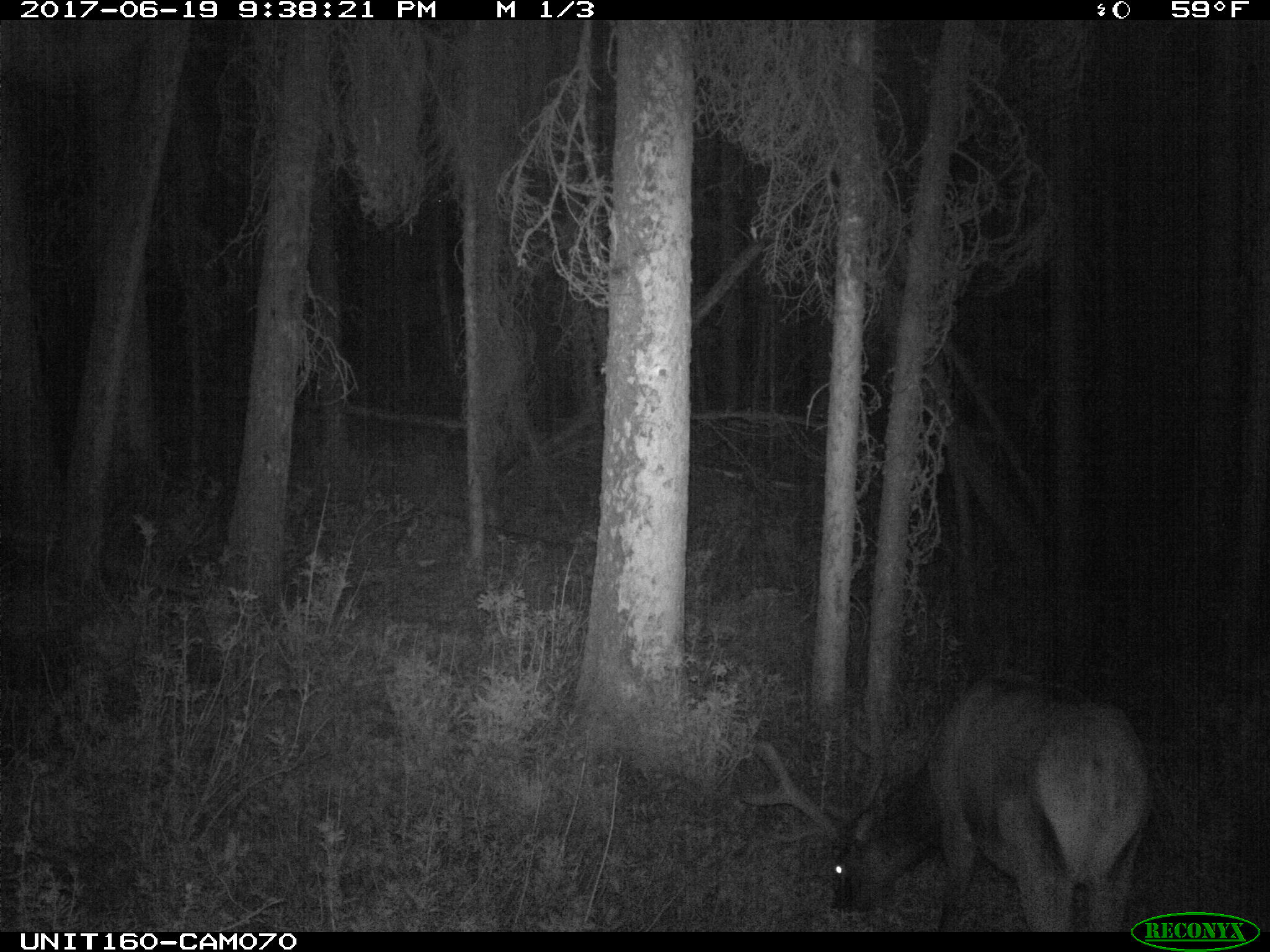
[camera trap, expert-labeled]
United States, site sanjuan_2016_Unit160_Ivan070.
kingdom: Animalia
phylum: Chordata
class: Mammalia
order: Artiodactyla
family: Cervidae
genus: Cervus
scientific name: Cervus elaphus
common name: red deer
Cervus elaphus (red deer).